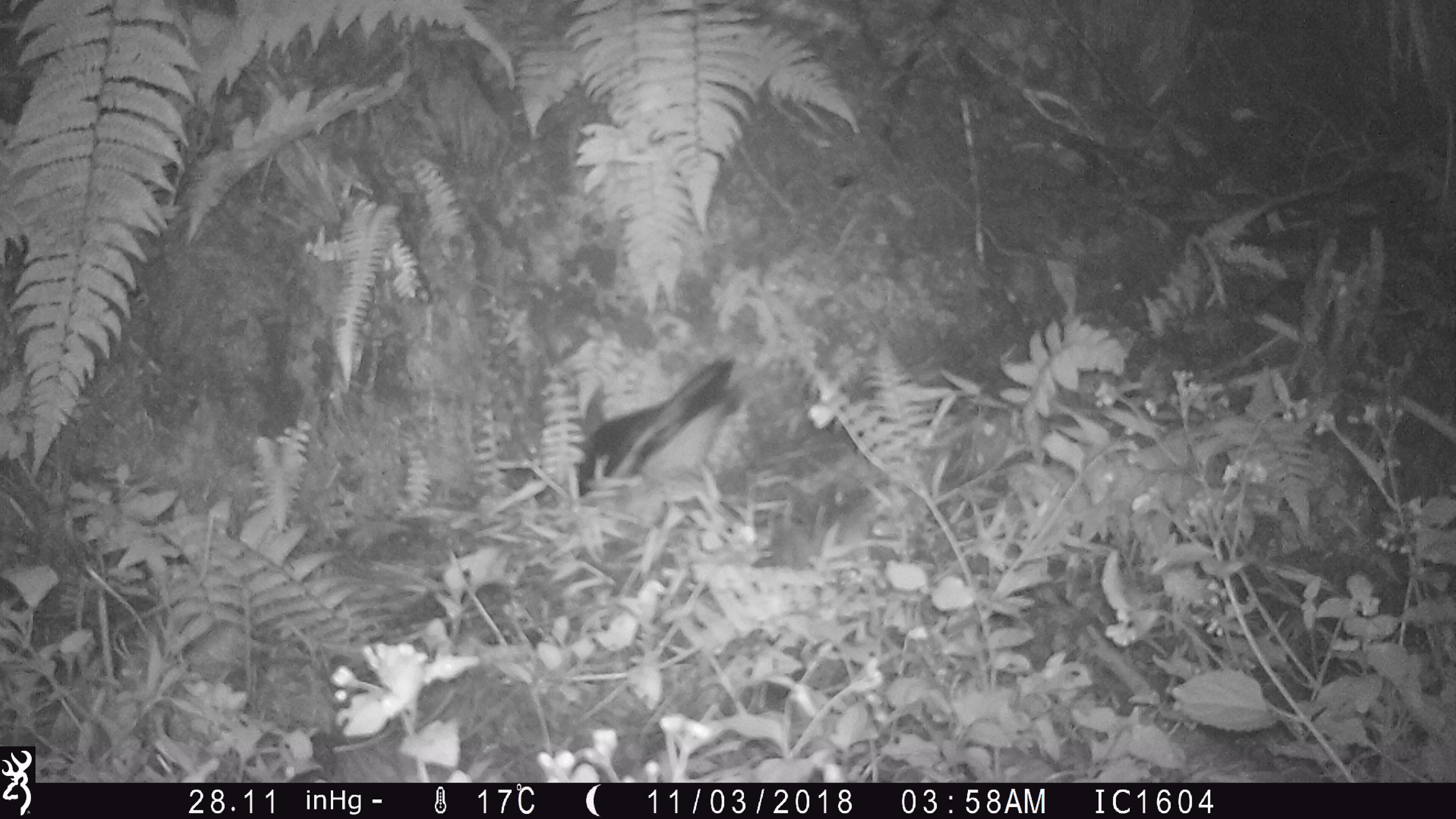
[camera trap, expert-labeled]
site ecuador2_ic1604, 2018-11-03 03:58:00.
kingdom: Animalia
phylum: Chordata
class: Aves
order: Procellariiformes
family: Procellariidae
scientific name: Procellariidae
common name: petrel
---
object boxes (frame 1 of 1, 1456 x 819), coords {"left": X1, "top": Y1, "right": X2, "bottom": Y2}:
petrel: {"left": 572, "top": 348, "right": 756, "bottom": 511}